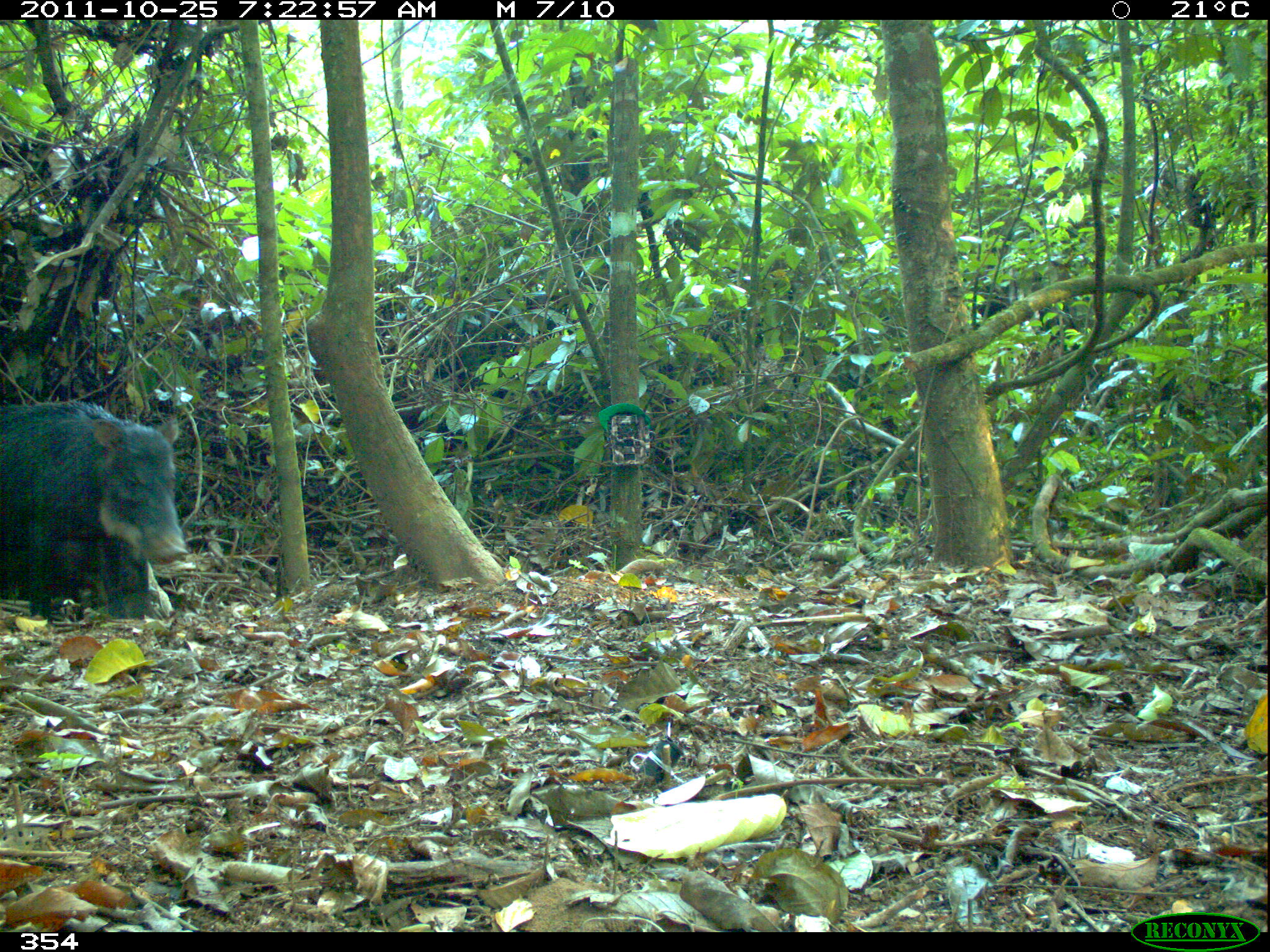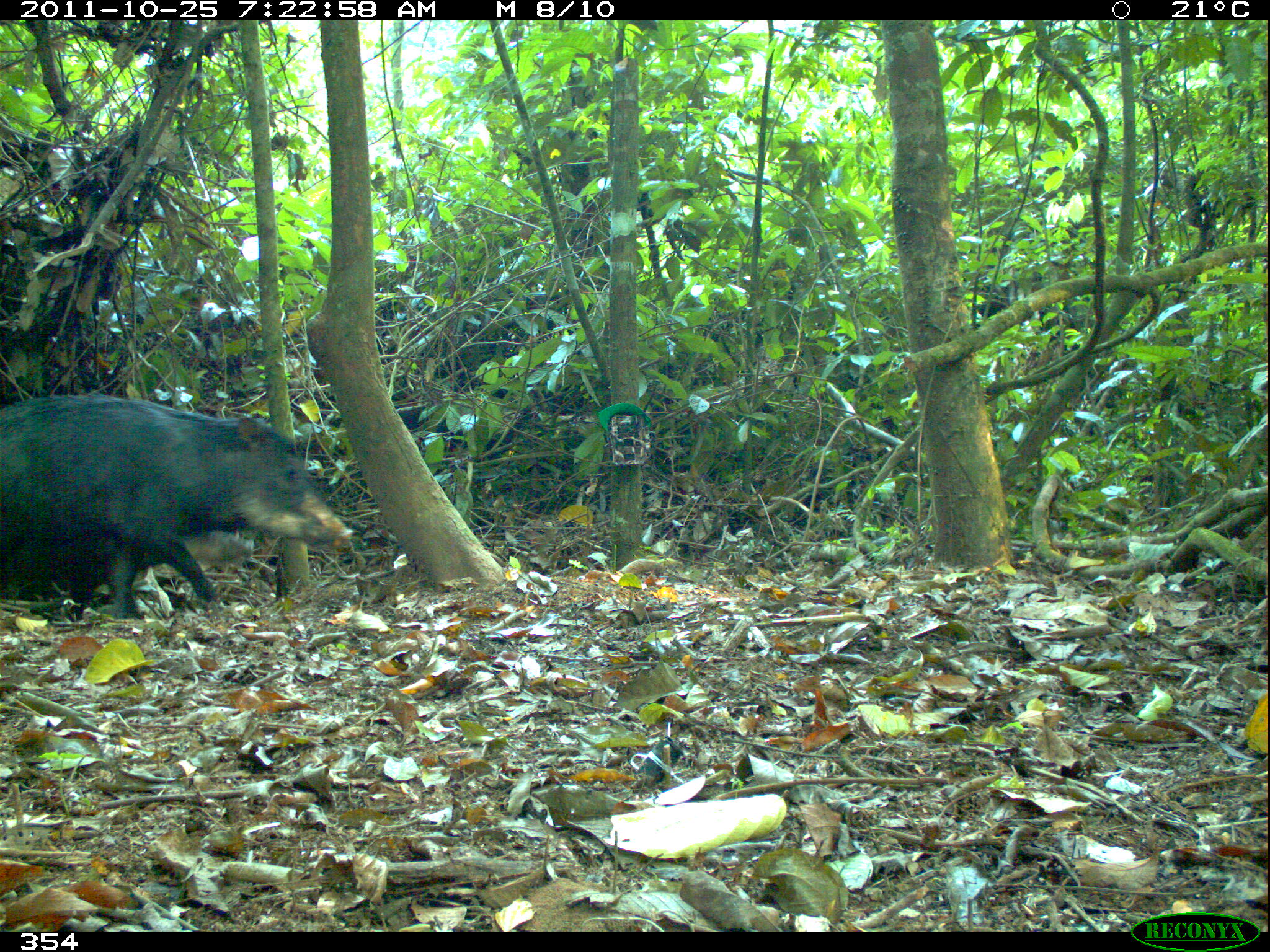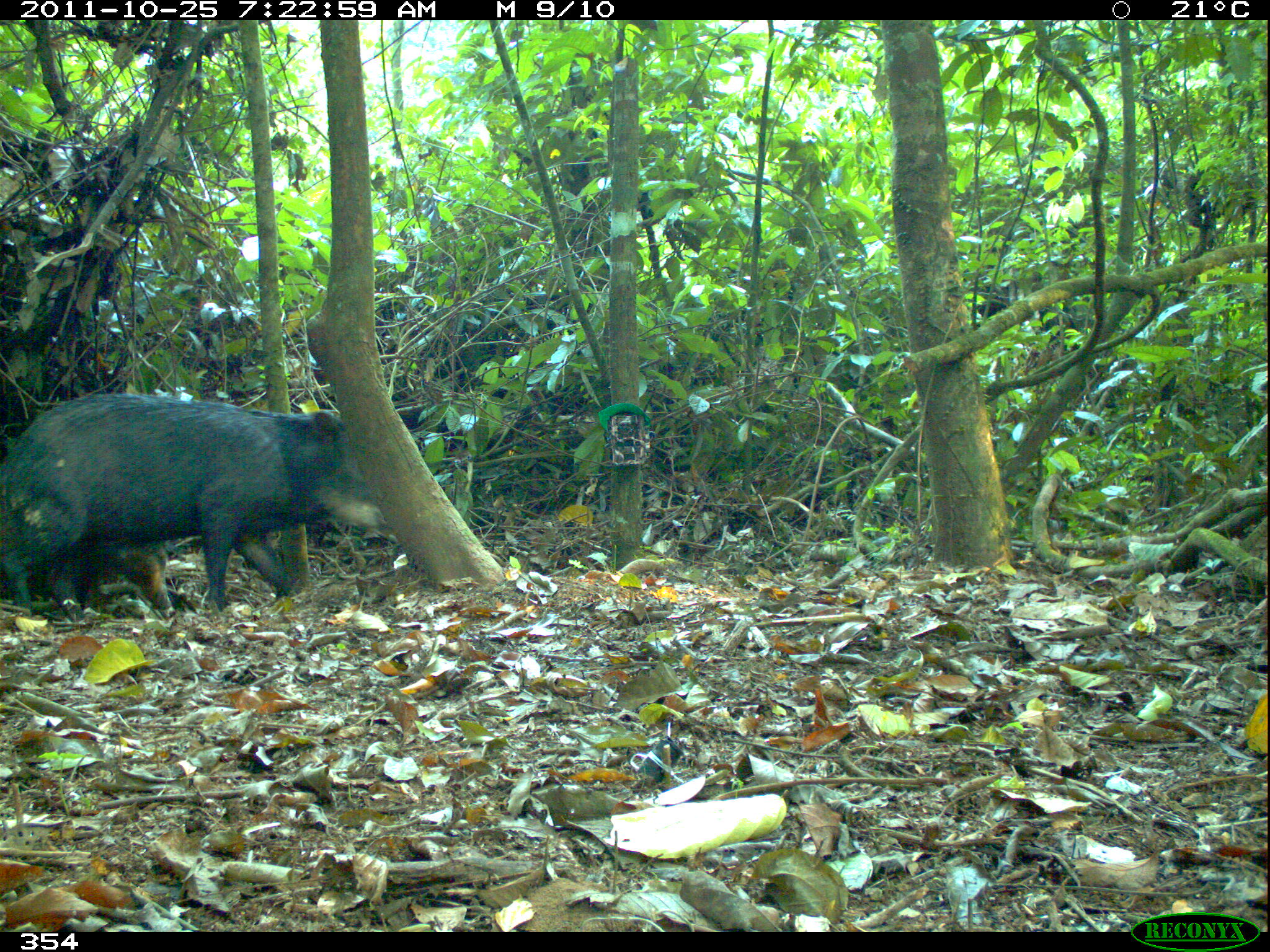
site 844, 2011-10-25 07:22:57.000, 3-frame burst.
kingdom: Animalia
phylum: Chordata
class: Mammalia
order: Artiodactyla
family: Tayassuidae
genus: Tayassu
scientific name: Tayassu pecari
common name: white-lipped peccary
Tayassu pecari (white-lipped peccary).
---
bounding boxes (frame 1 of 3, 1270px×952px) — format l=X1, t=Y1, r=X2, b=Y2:
tayassu pecari: l=0, t=399, r=190, b=618; l=48, t=530, r=177, b=620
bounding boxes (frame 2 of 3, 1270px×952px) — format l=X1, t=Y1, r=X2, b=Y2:
tayassu pecari: l=0, t=389, r=352, b=619; l=1, t=526, r=254, b=620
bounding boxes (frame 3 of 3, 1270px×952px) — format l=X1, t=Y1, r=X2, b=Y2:
tayassu pecari: l=0, t=391, r=384, b=614; l=74, t=538, r=172, b=610